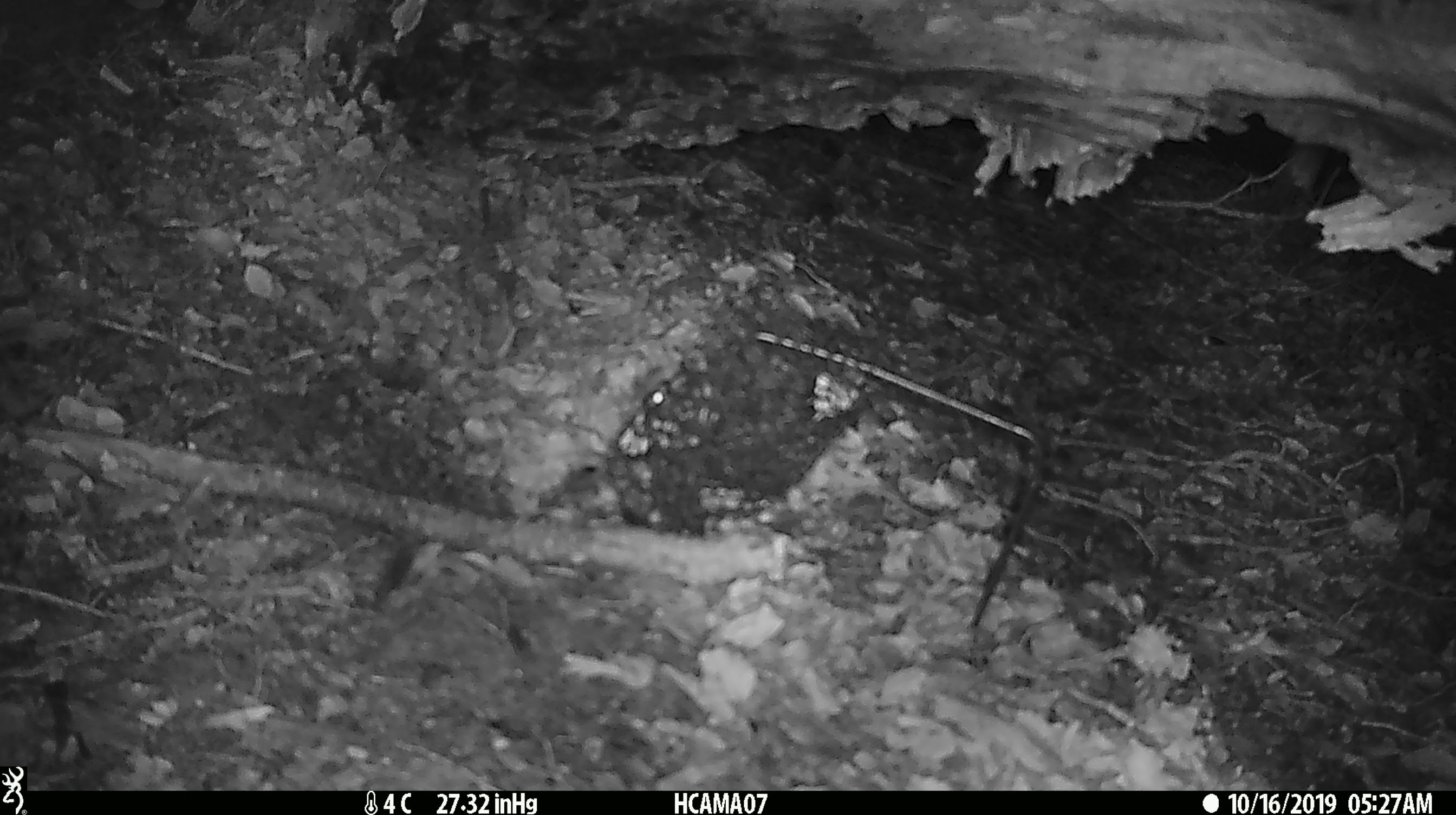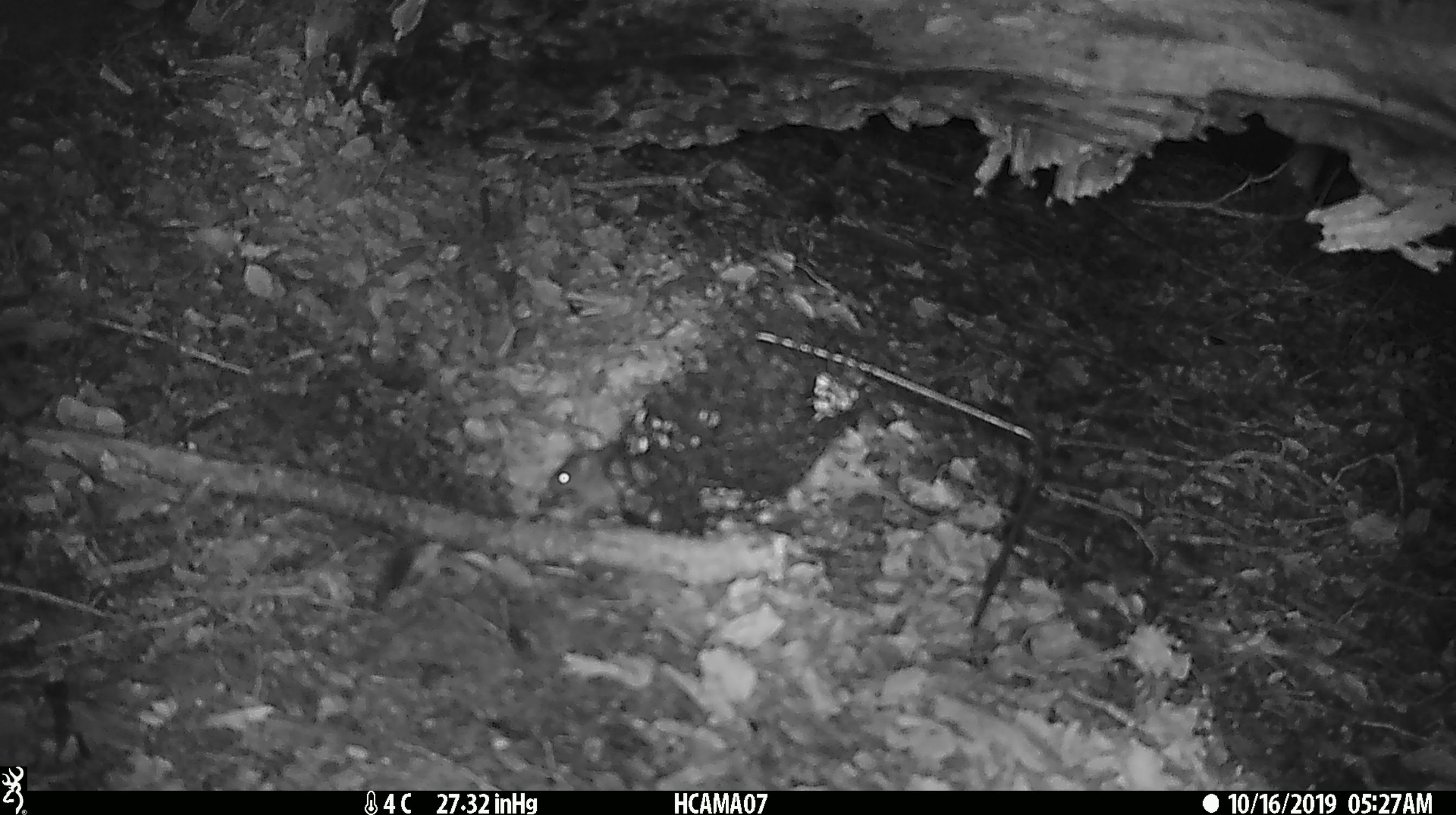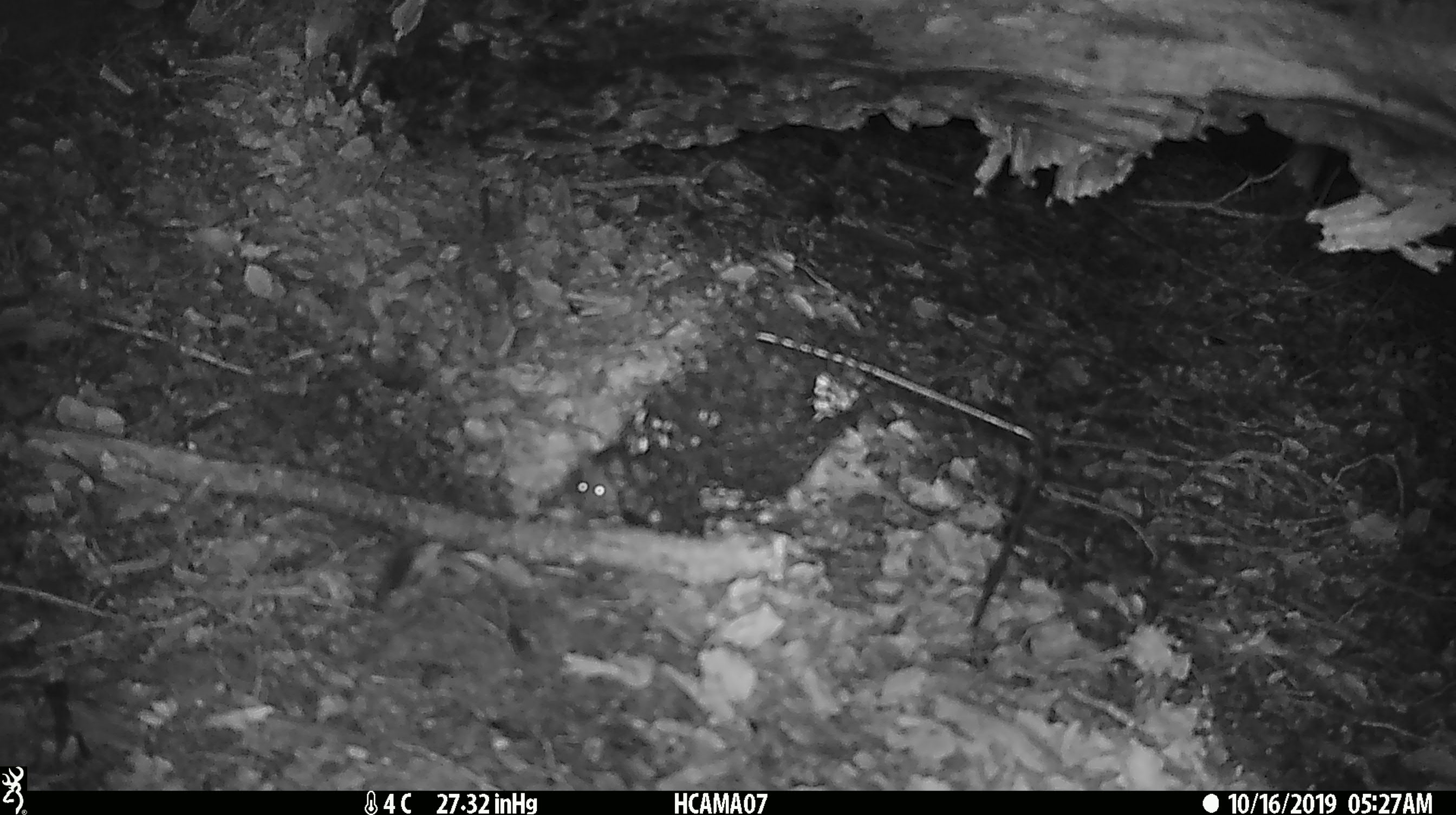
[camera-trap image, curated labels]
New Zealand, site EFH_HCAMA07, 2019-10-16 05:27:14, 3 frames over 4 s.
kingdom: Animalia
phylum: Chordata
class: Mammalia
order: Rodentia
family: Muridae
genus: Mus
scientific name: Mus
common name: mouse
Mouse (Mus).